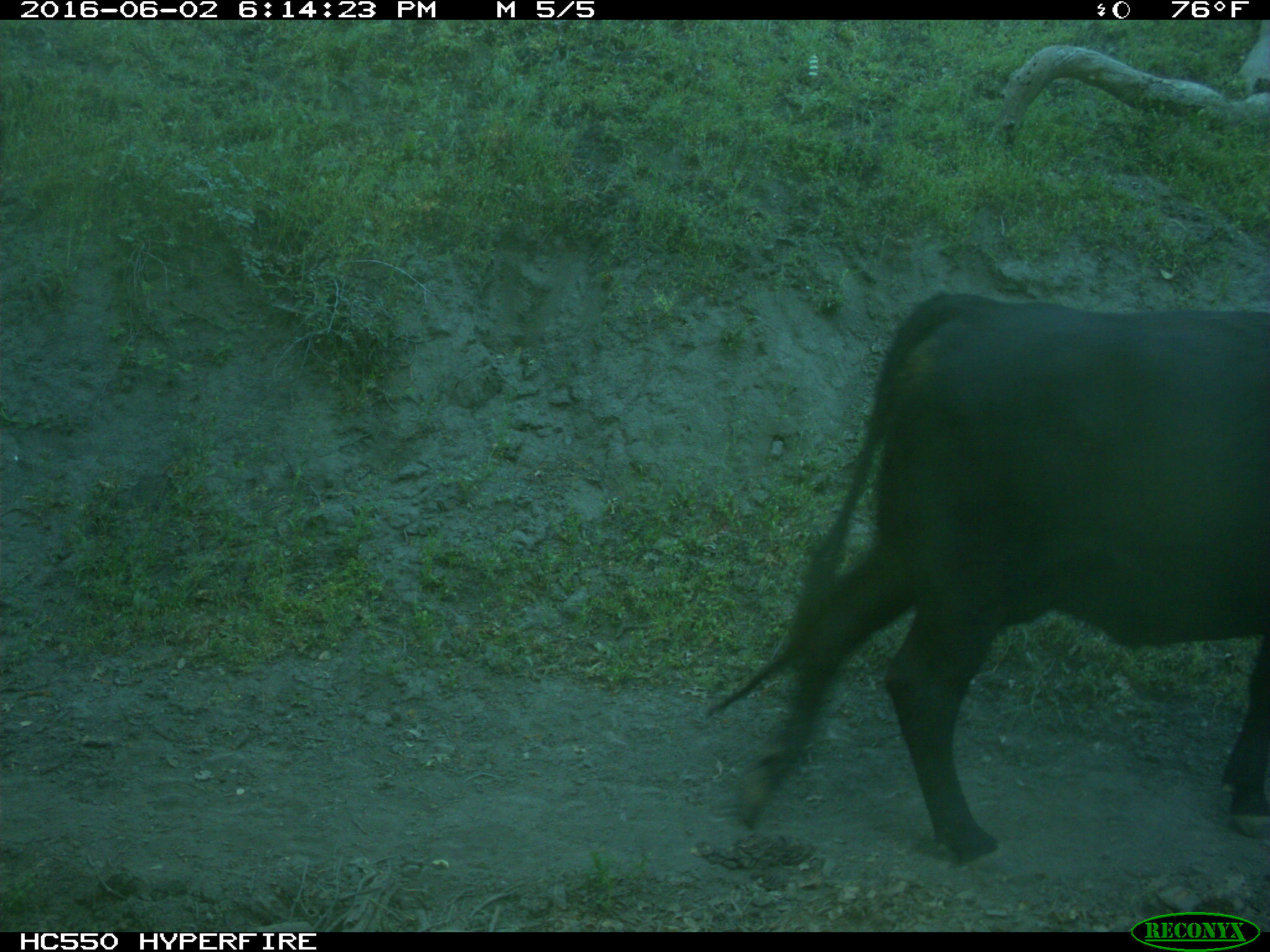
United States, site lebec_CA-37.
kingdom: Animalia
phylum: Chordata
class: Mammalia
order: Artiodactyla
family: Bovidae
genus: Bos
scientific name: Bos taurus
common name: domestic cow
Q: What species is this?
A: Bos taurus (domestic cow).